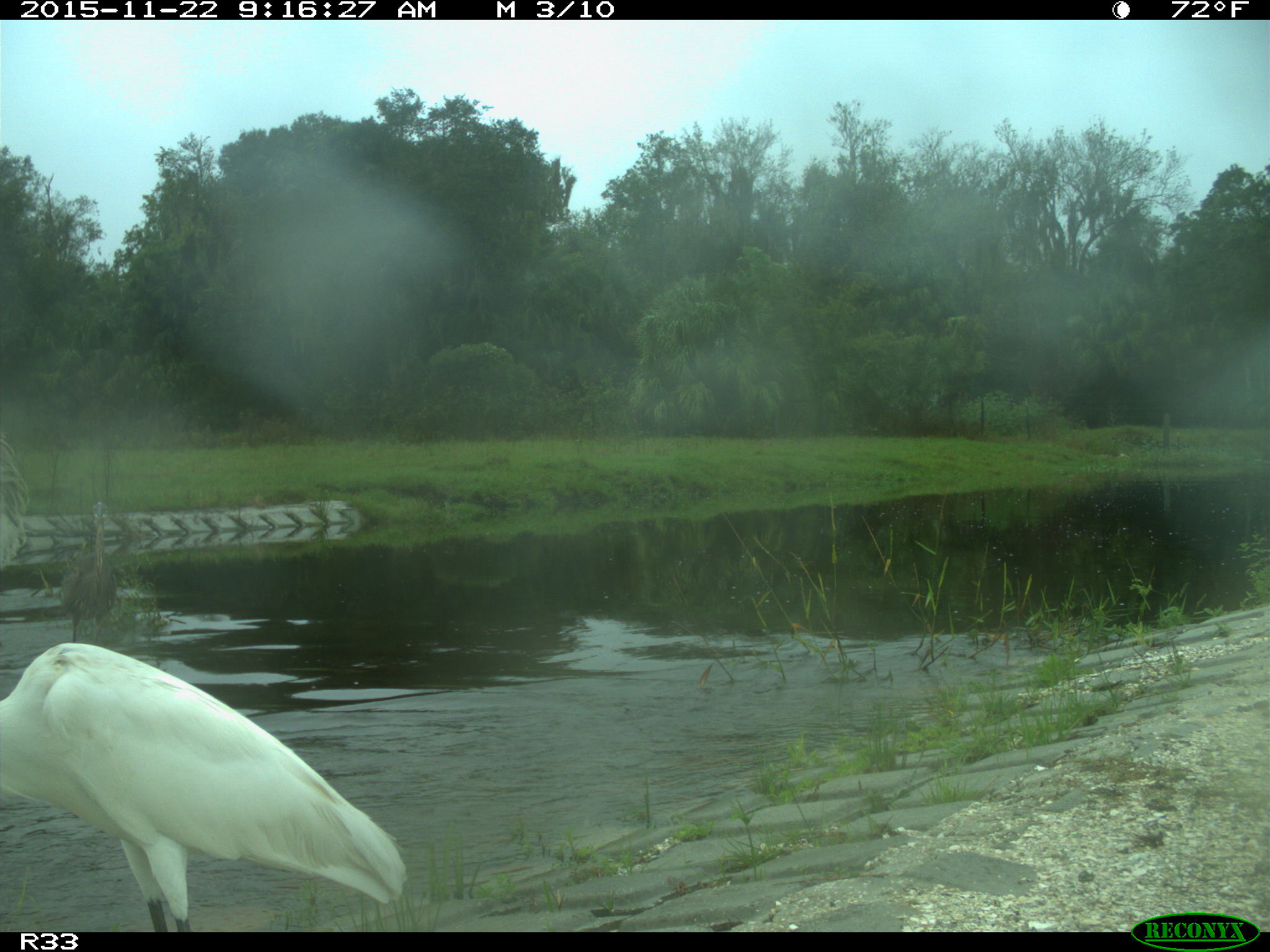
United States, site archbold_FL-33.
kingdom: Animalia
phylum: Chordata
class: Aves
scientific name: Aves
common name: birds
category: unidentified bird